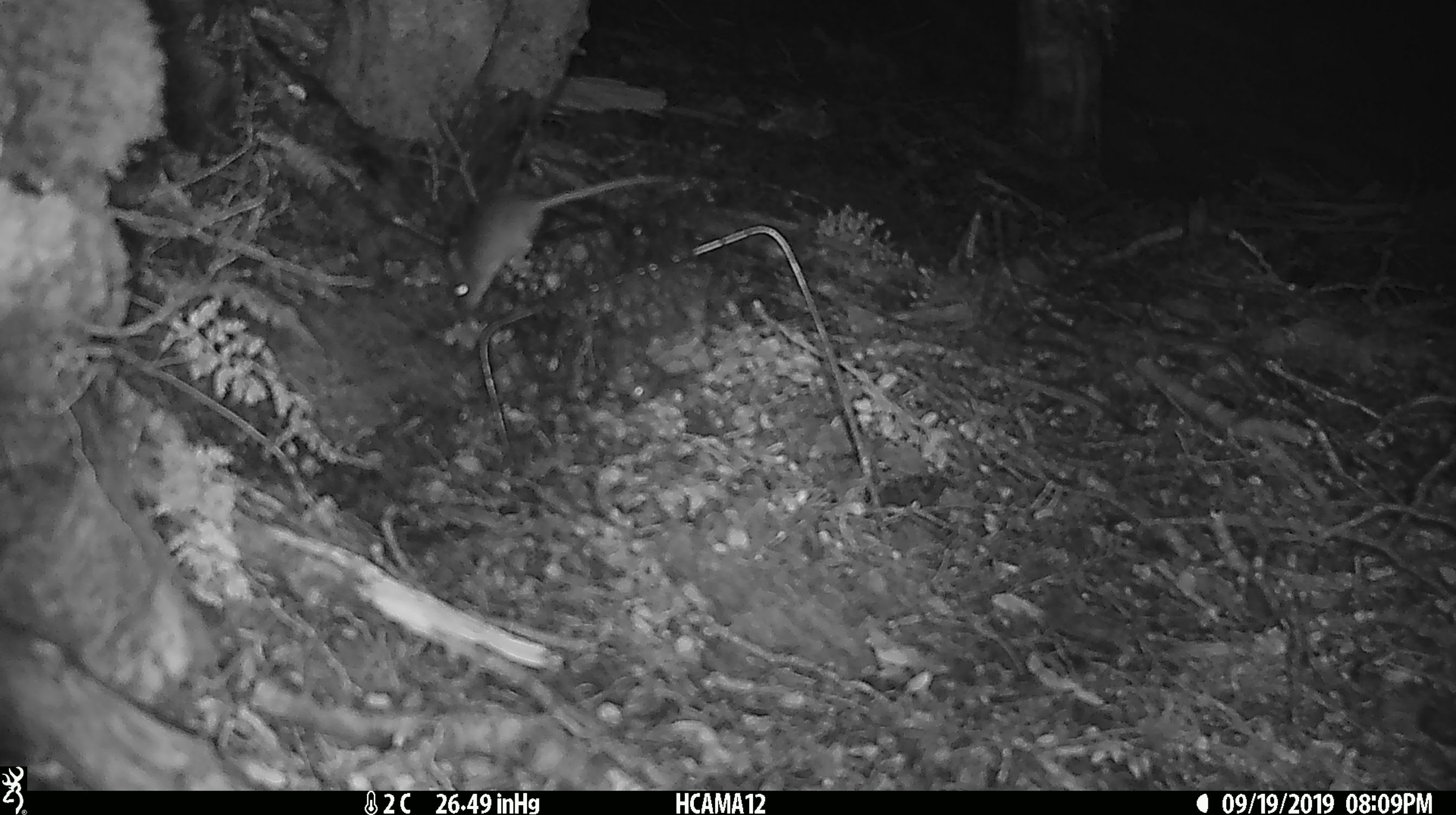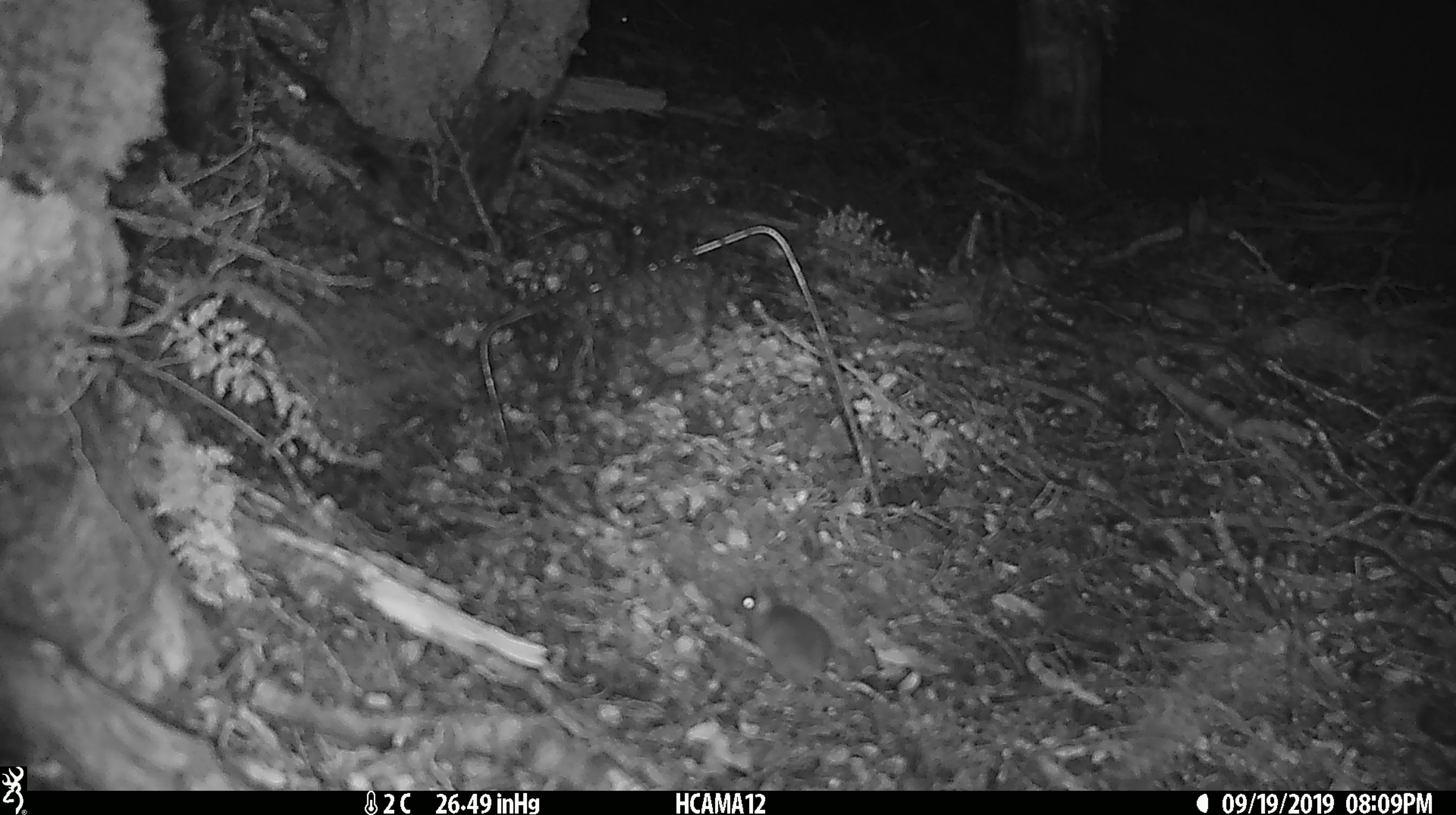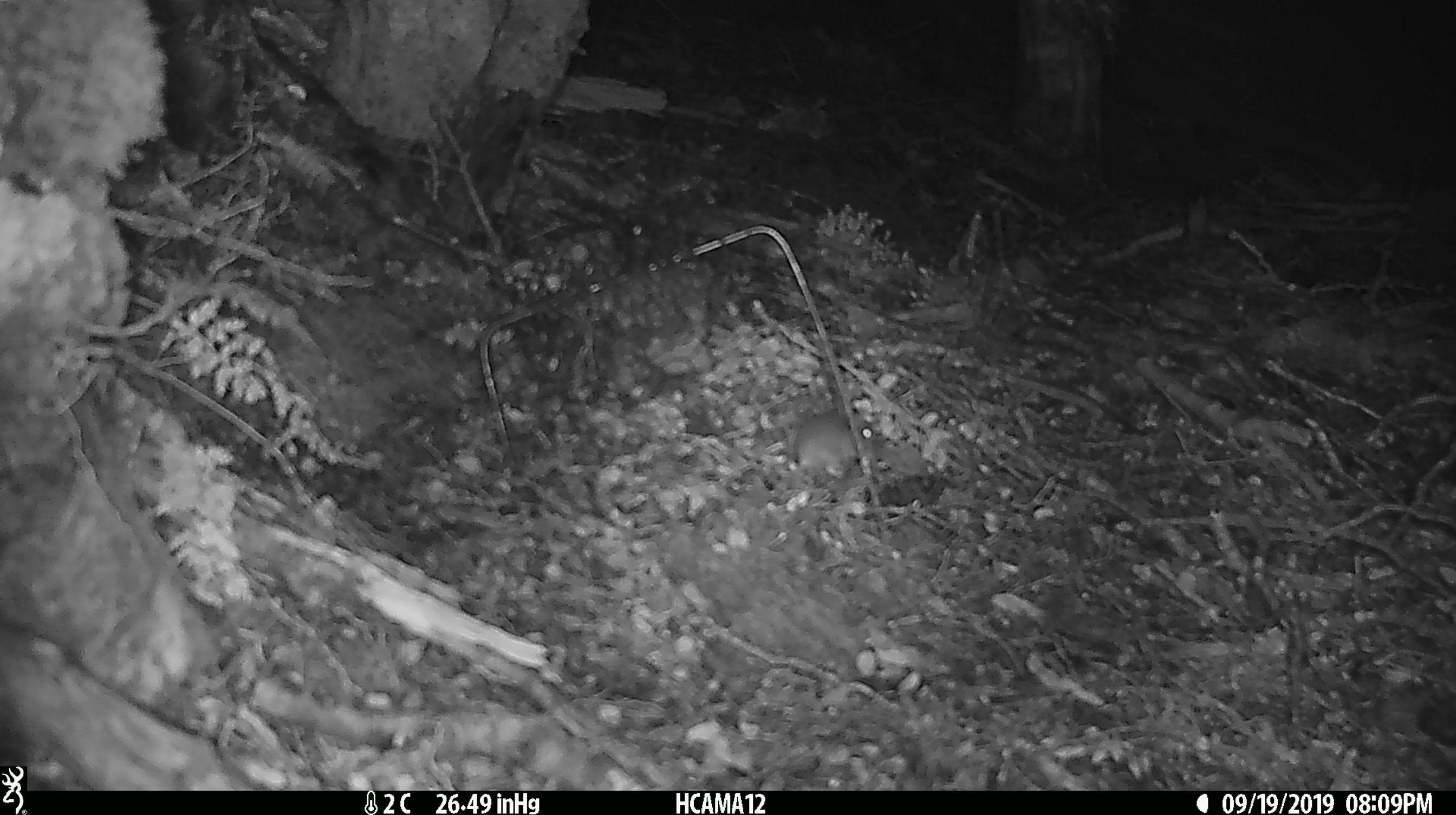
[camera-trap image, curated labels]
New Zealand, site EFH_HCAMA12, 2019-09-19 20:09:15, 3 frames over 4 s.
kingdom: Animalia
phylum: Chordata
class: Mammalia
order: Rodentia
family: Muridae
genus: Mus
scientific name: Mus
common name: mouse